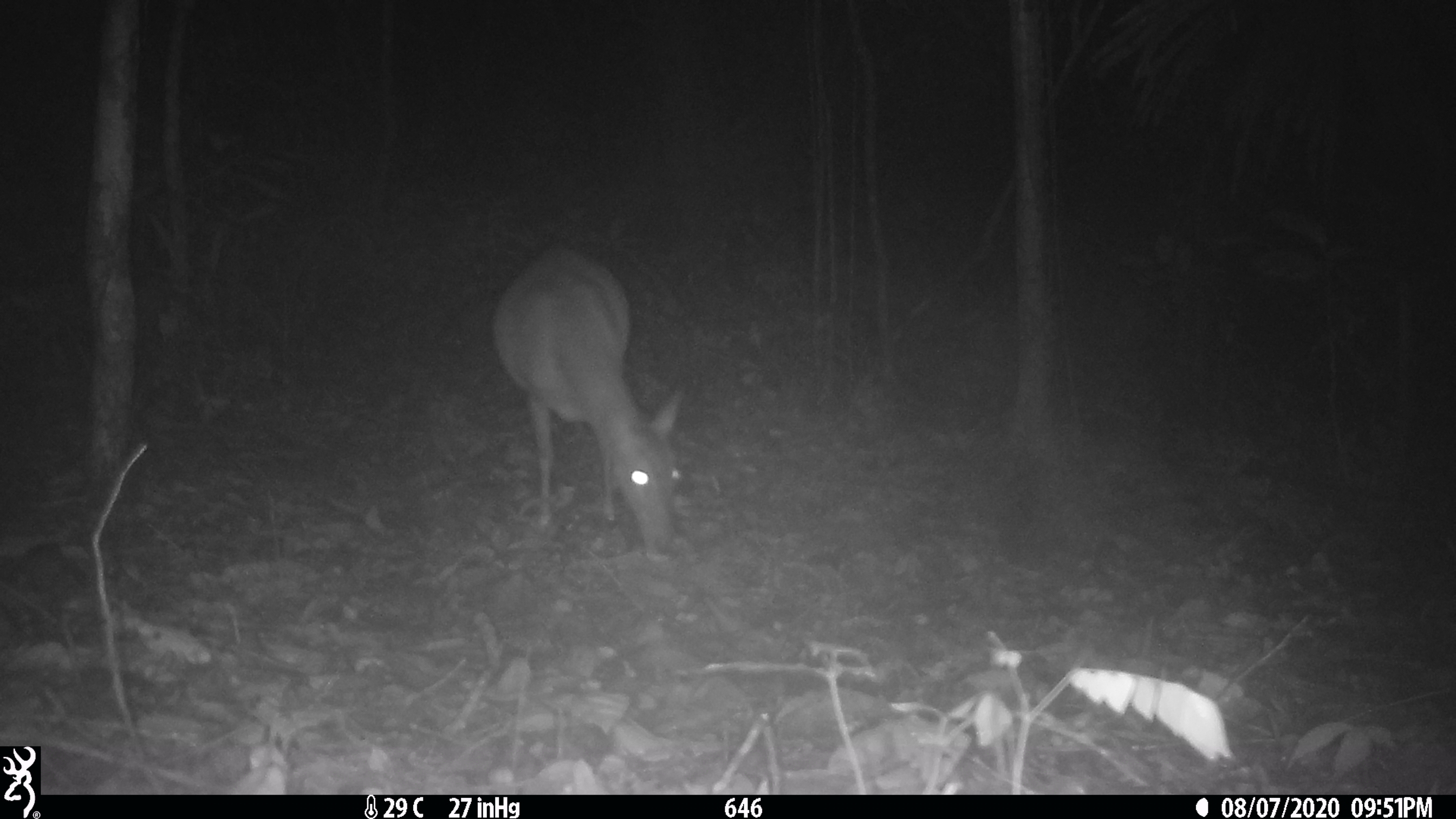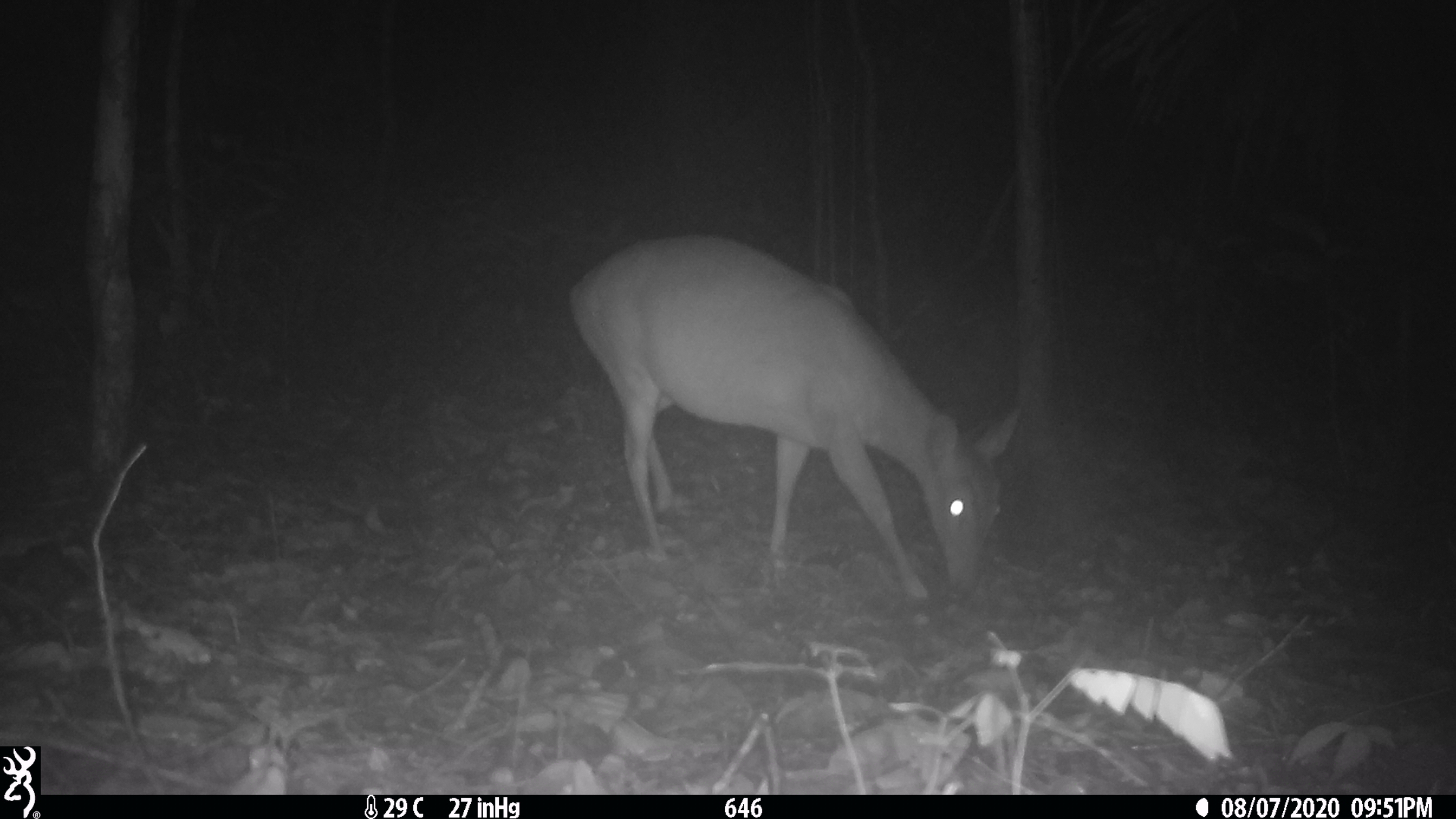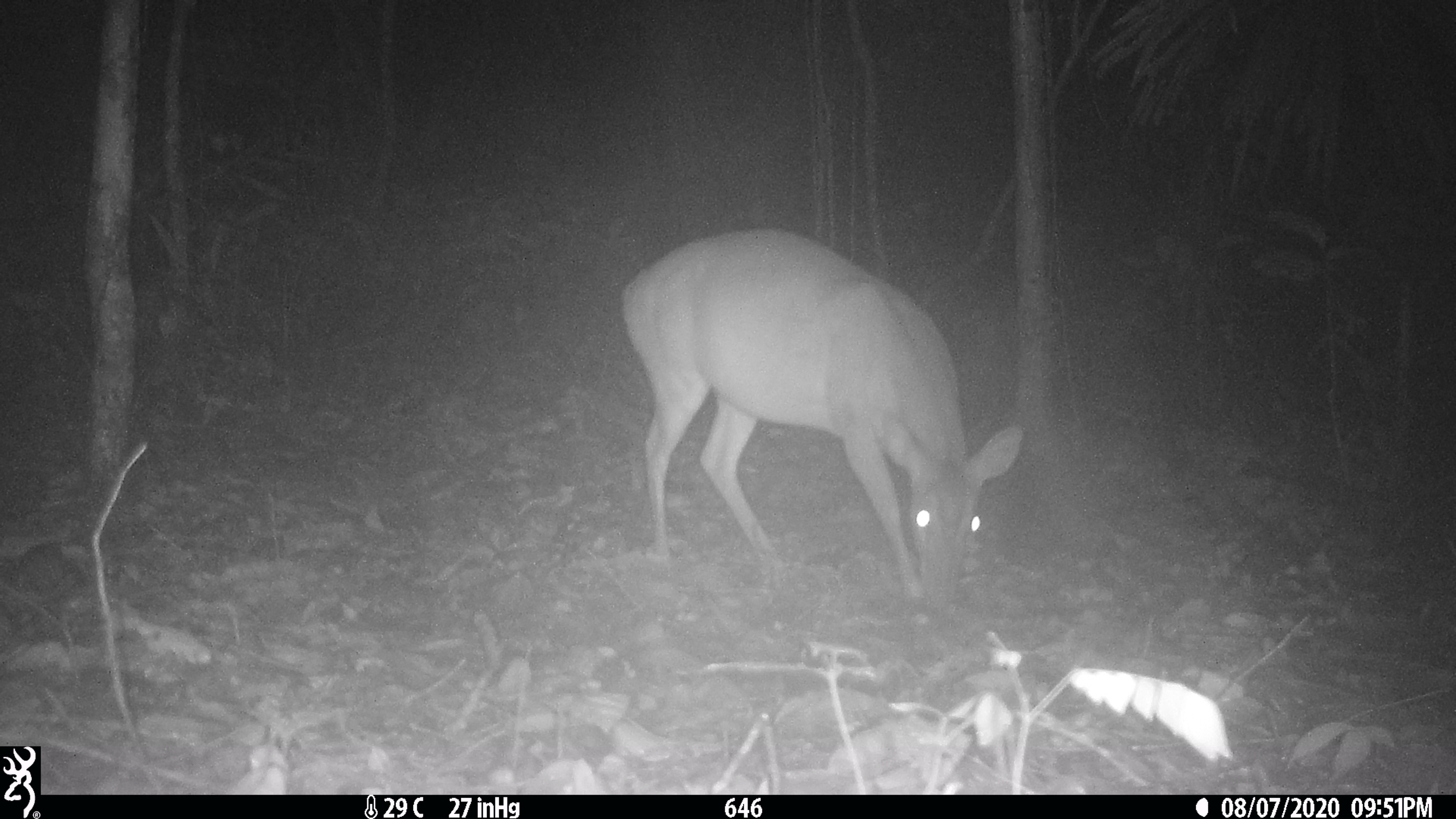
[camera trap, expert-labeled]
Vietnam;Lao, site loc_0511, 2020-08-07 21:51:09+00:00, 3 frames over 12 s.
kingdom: Animalia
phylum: Chordata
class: Mammalia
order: Artiodactyla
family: Cervidae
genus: Muntiacus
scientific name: Muntiacus vuquangensis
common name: large-antlered muntjac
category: large antlered muntjac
Large antlered muntjac (large-antlered muntjac) (Muntiacus vuquangensis). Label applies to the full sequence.